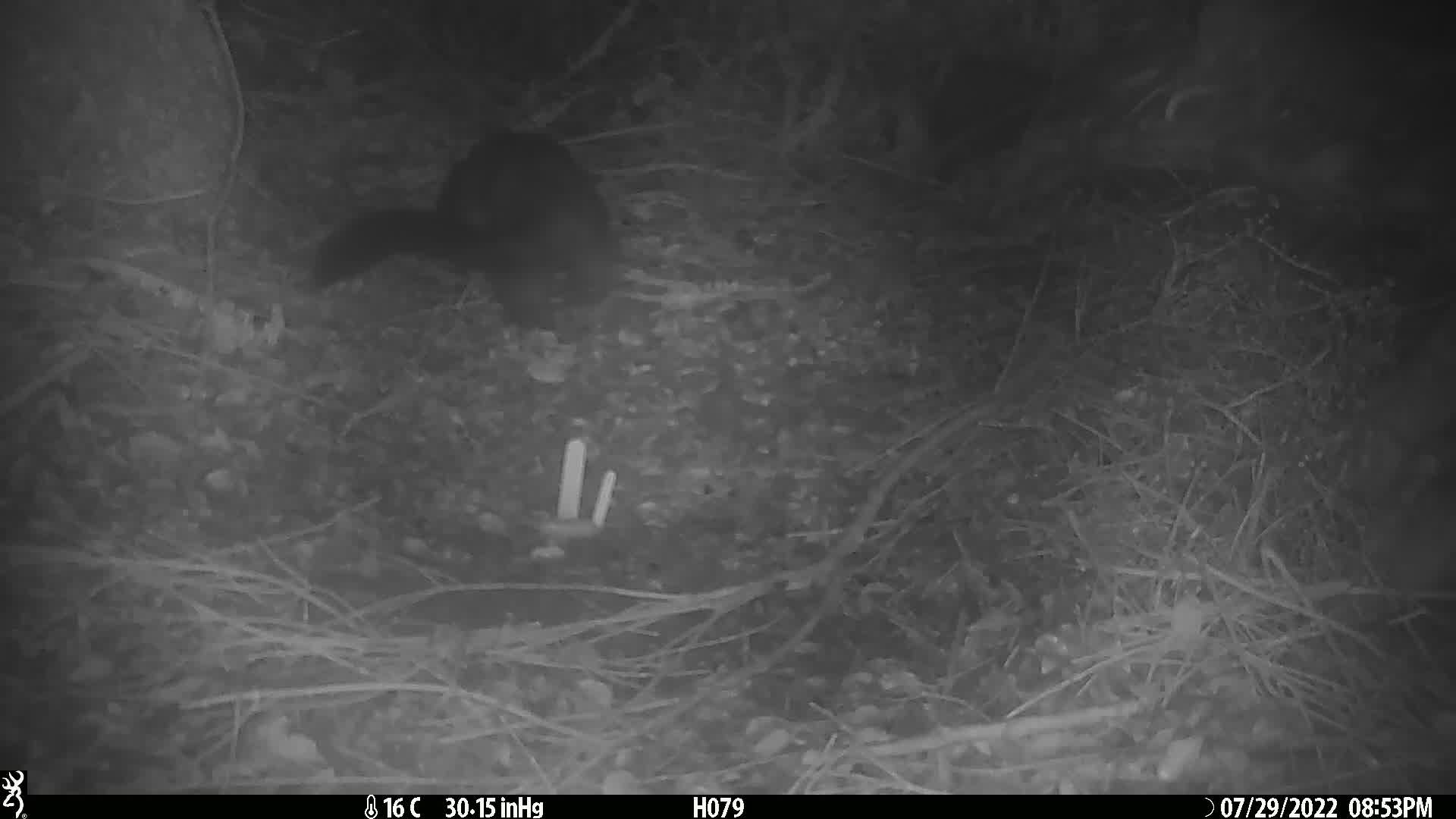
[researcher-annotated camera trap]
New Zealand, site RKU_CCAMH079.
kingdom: Animalia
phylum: Chordata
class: Mammalia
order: Diprotodontia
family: Phalangeridae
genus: Trichosurus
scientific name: Trichosurus vulpecula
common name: common brushtail possum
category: possum